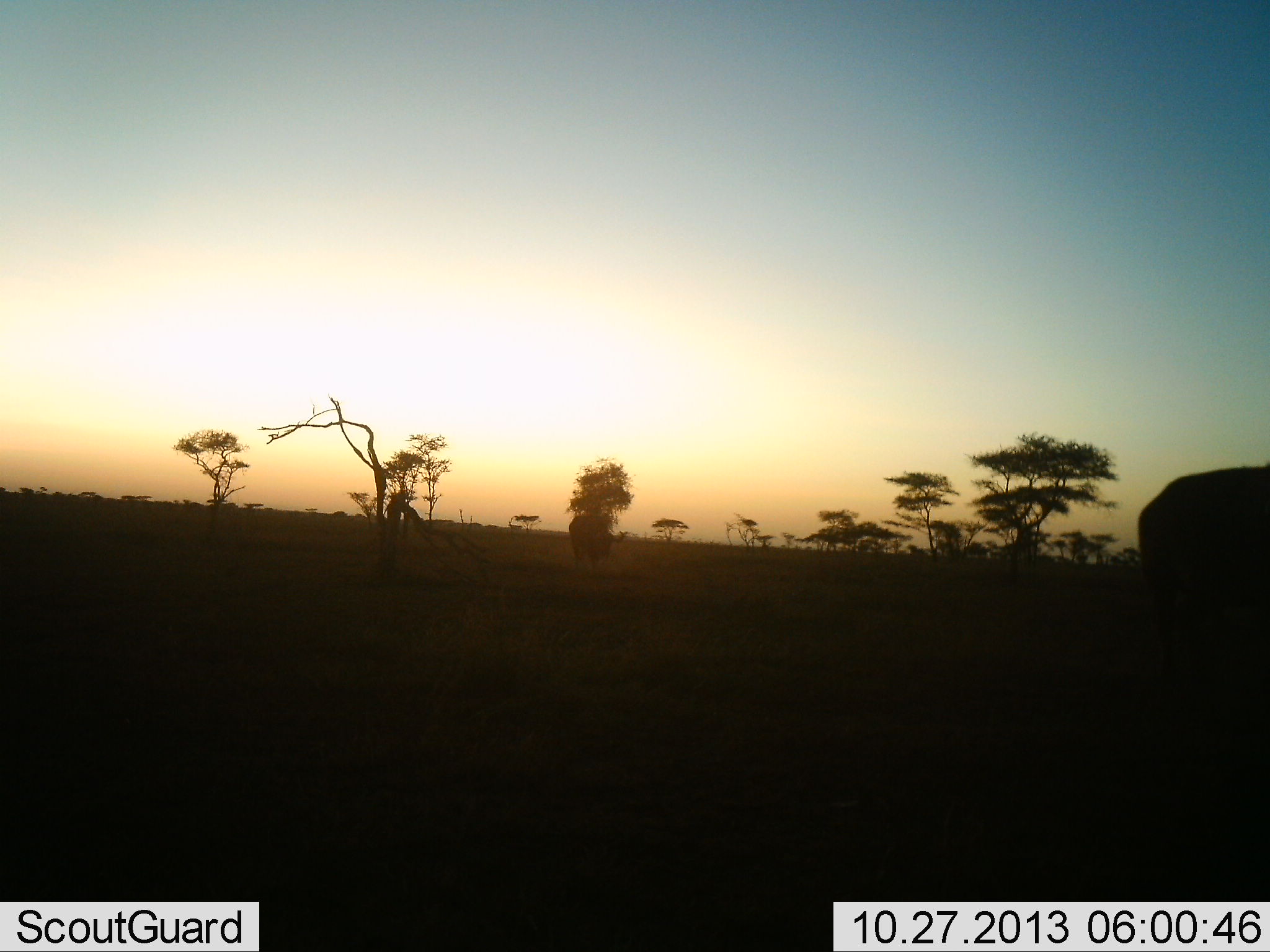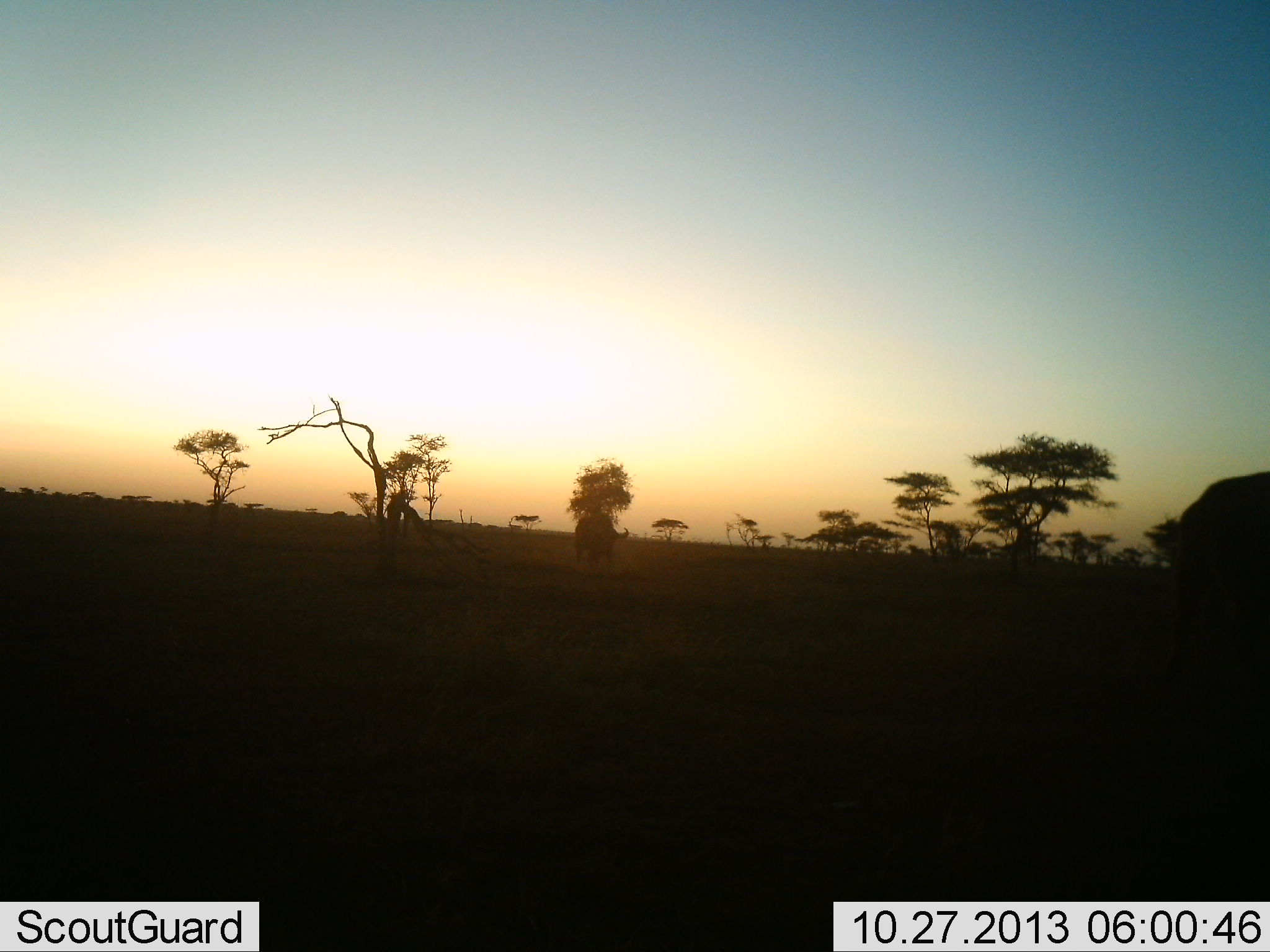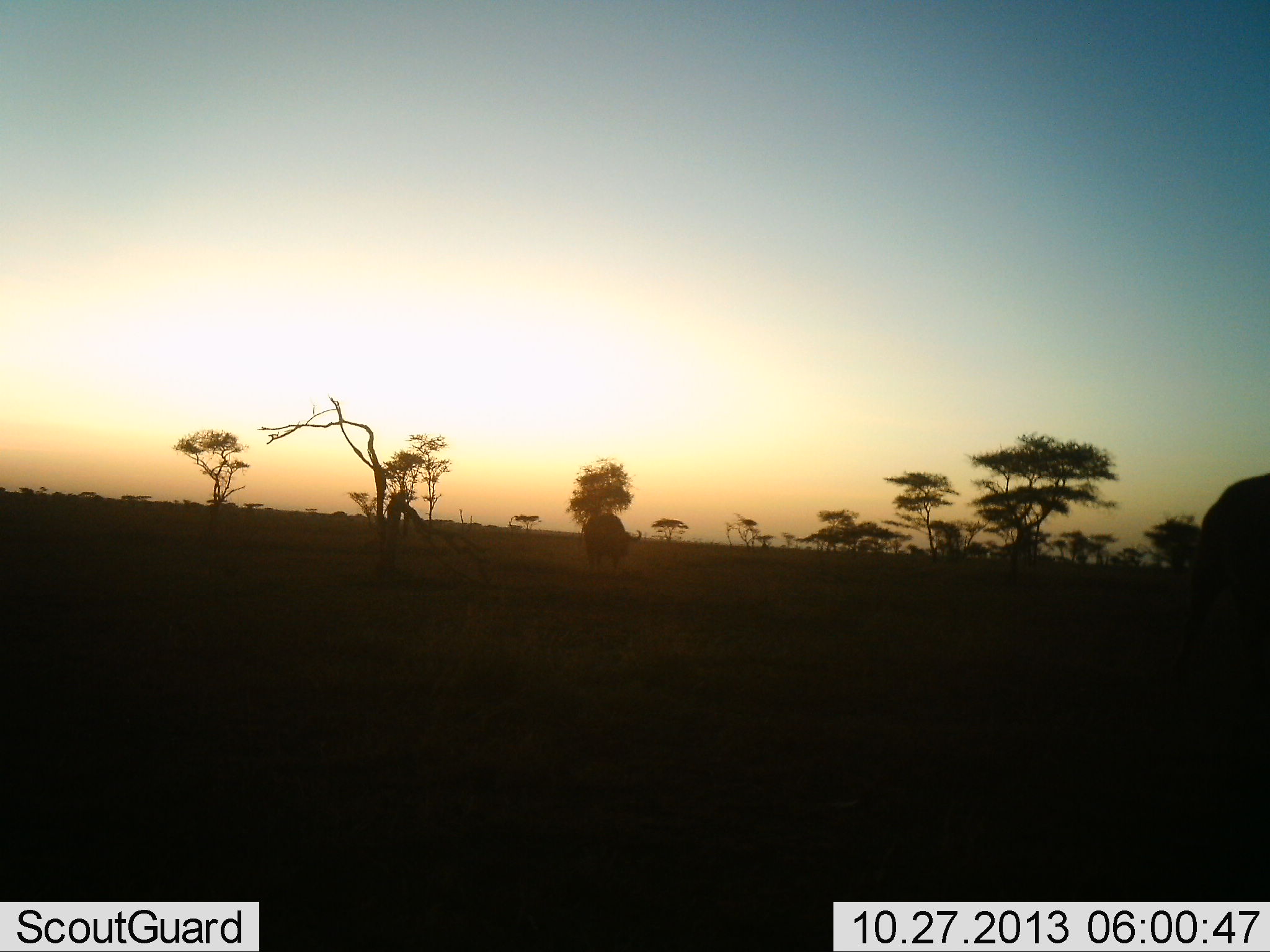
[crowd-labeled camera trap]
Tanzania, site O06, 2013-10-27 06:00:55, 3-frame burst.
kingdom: Animalia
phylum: Chordata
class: Mammalia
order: Artiodactyla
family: Bovidae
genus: Syncerus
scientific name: Syncerus caffer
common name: cape buffalo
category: buffalo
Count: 2.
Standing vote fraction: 10%.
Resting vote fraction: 0%.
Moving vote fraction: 90%.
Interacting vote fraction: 0%.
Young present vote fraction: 0%.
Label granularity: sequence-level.